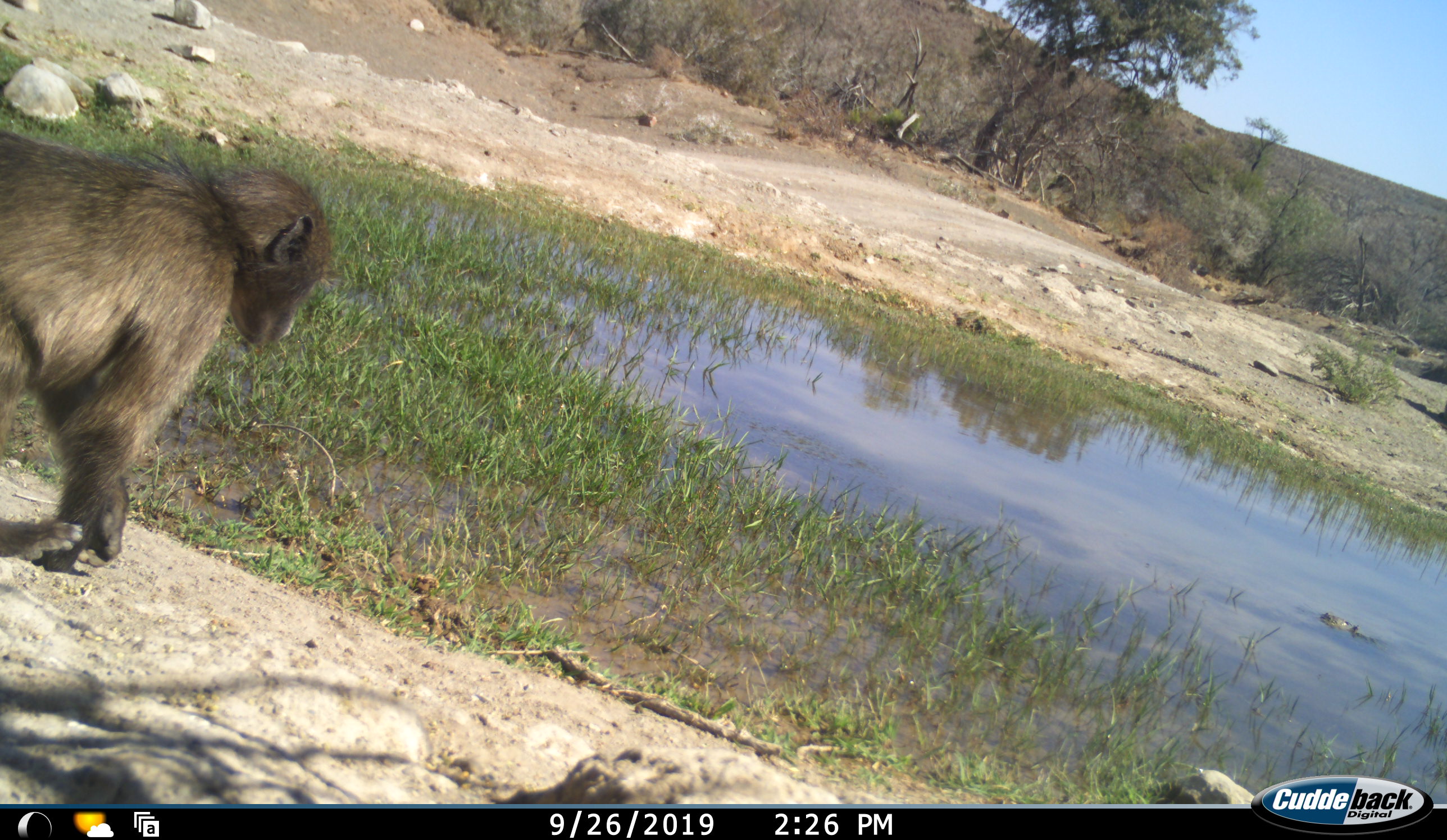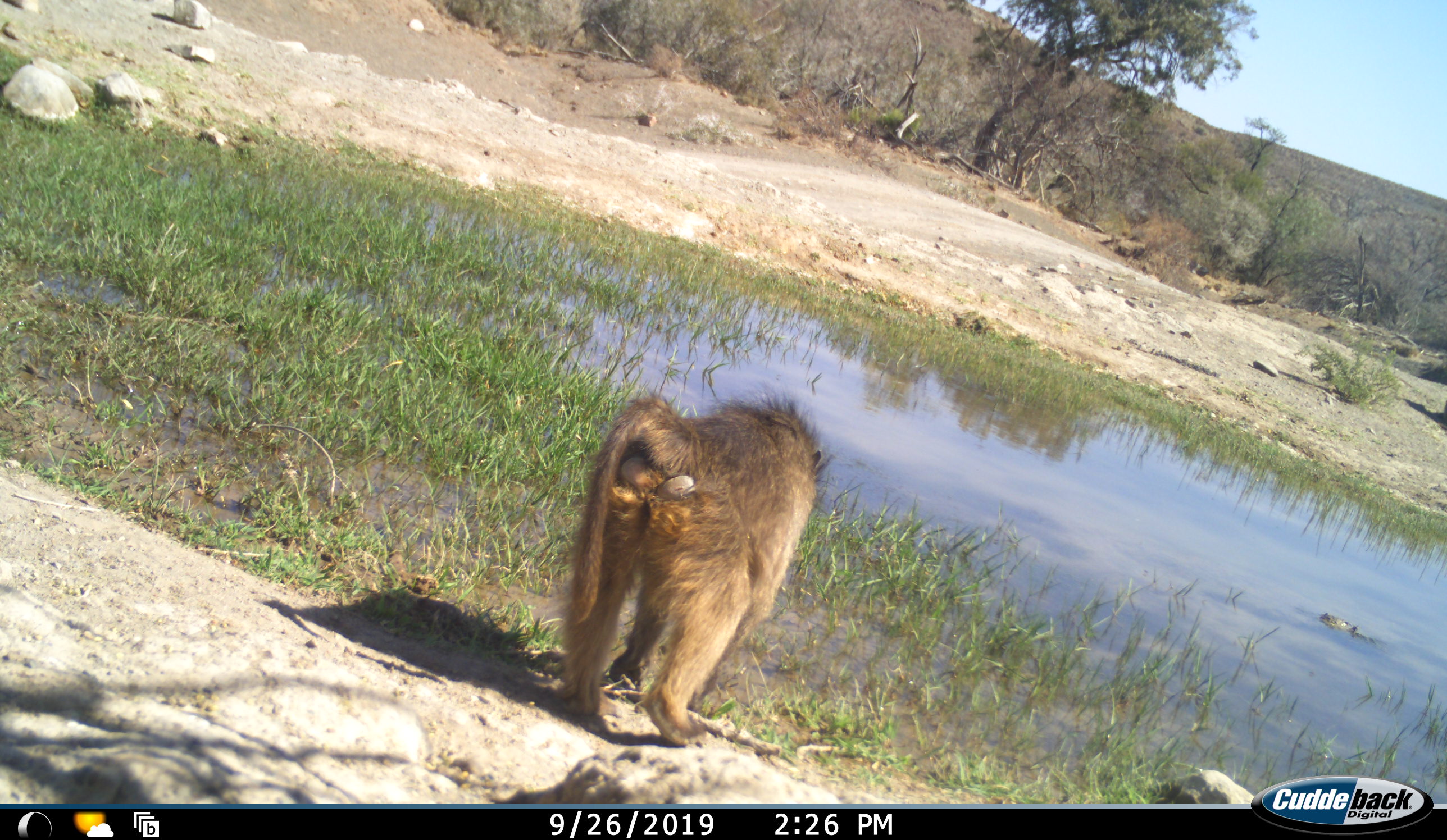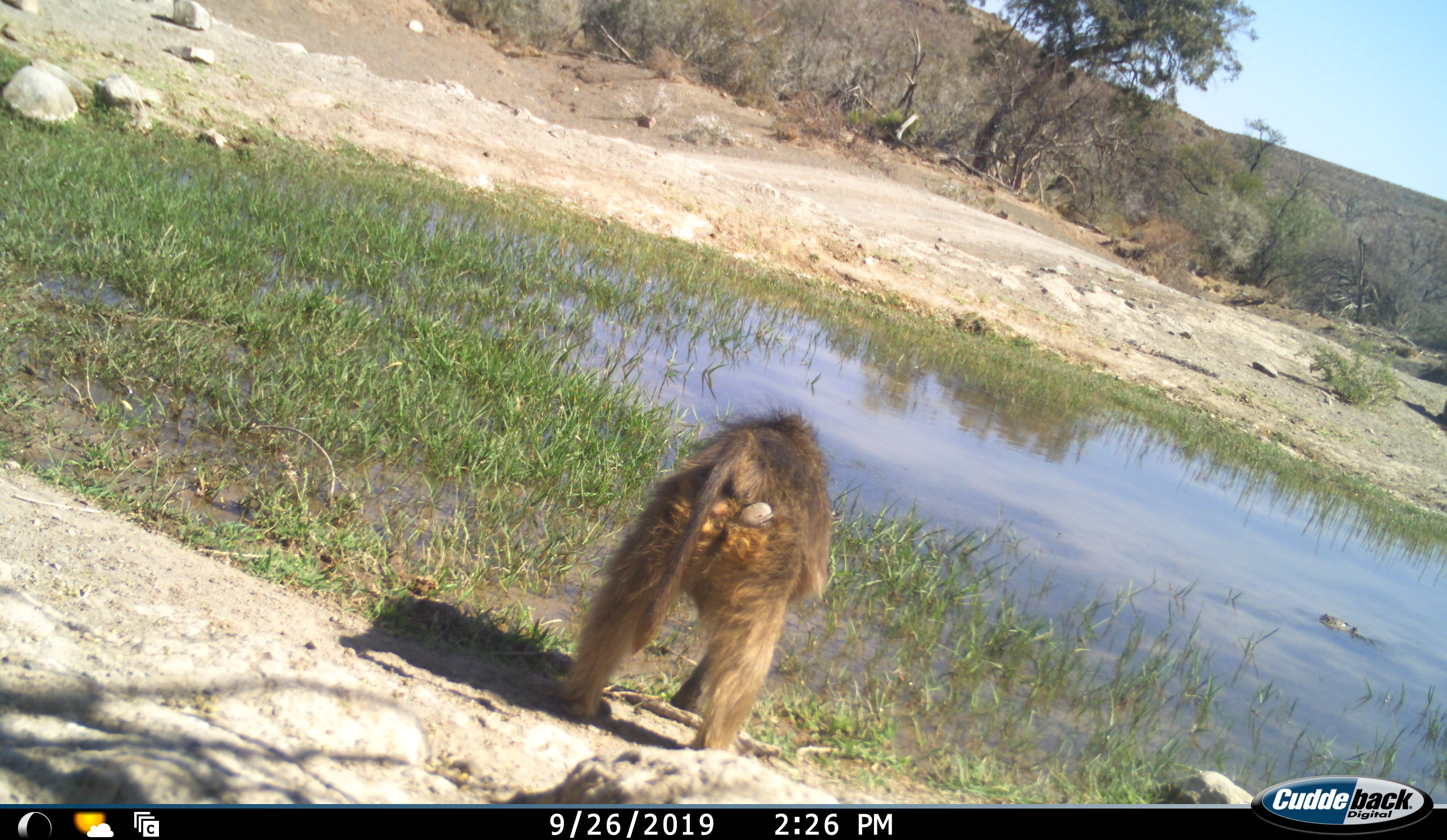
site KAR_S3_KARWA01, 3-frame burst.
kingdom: Animalia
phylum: Chordata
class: Mammalia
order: Primates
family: Cercopithecidae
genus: Papio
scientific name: Papio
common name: baboon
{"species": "baboon (Papio)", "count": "1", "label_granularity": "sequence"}